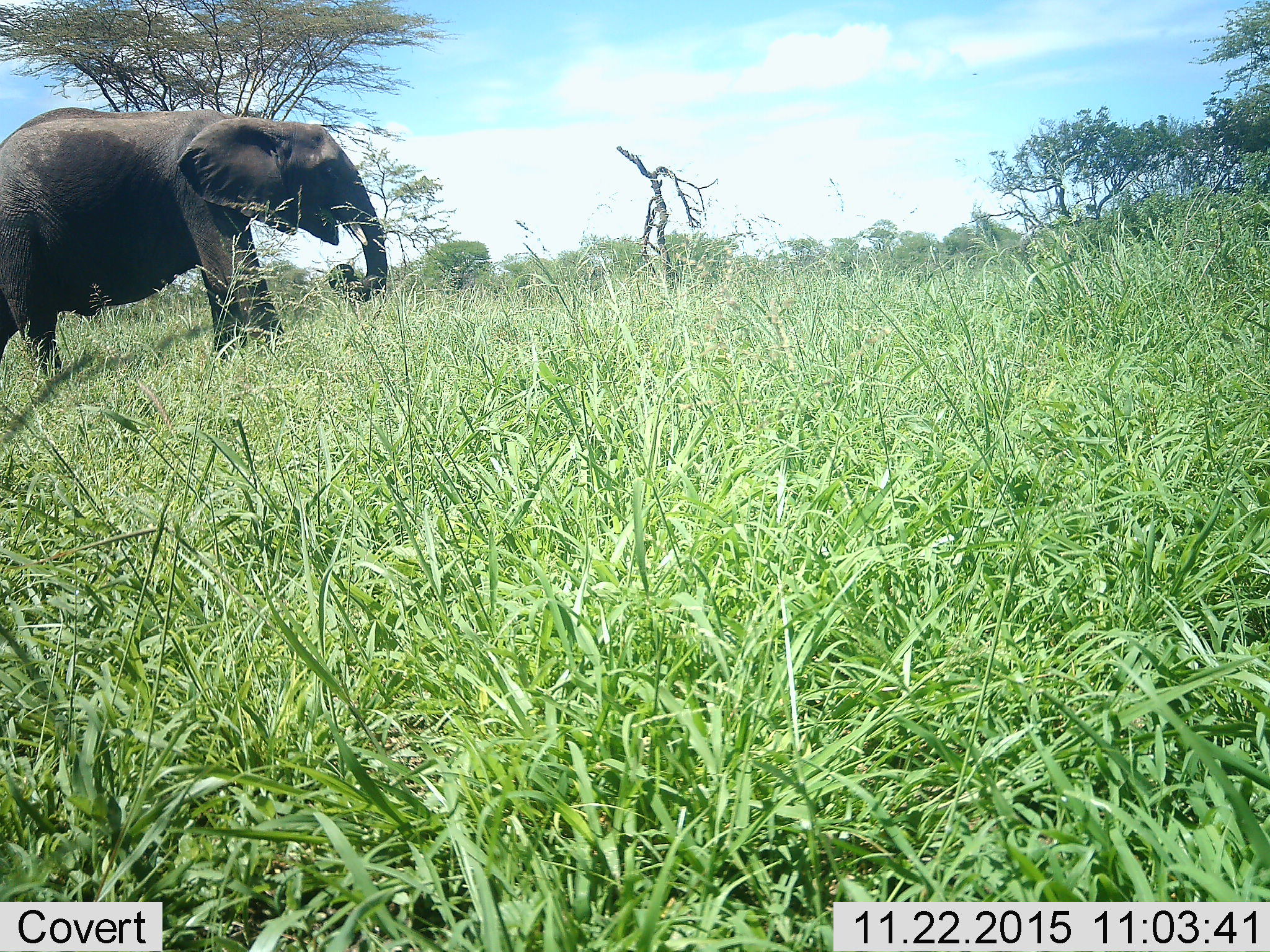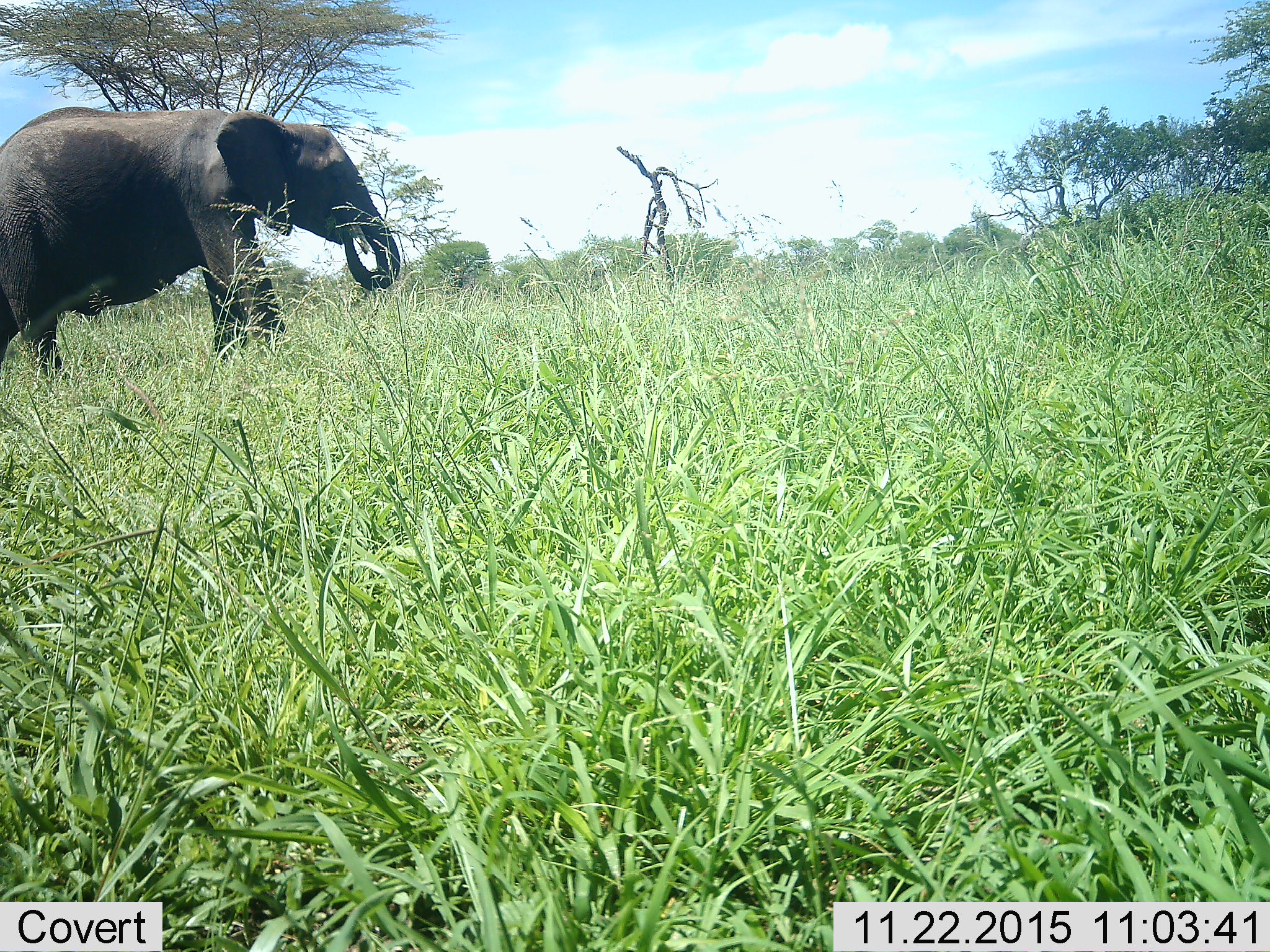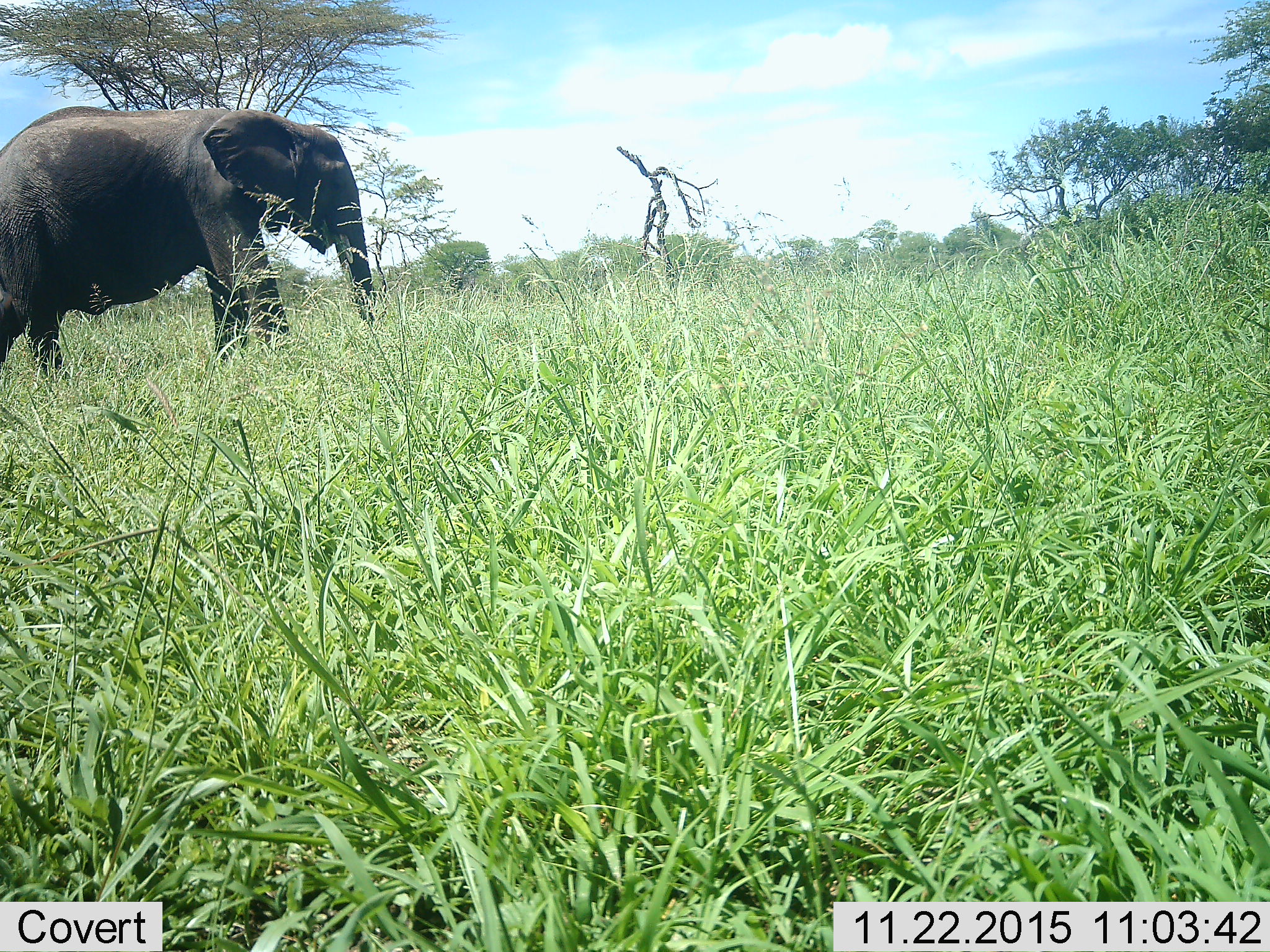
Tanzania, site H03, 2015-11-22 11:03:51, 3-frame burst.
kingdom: Animalia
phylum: Chordata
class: Mammalia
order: Proboscidea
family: Elephantidae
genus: Loxodonta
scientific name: Loxodonta africana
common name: african bush elephant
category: elephant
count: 1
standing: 30%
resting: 0%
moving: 30%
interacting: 0%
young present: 0%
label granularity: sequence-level